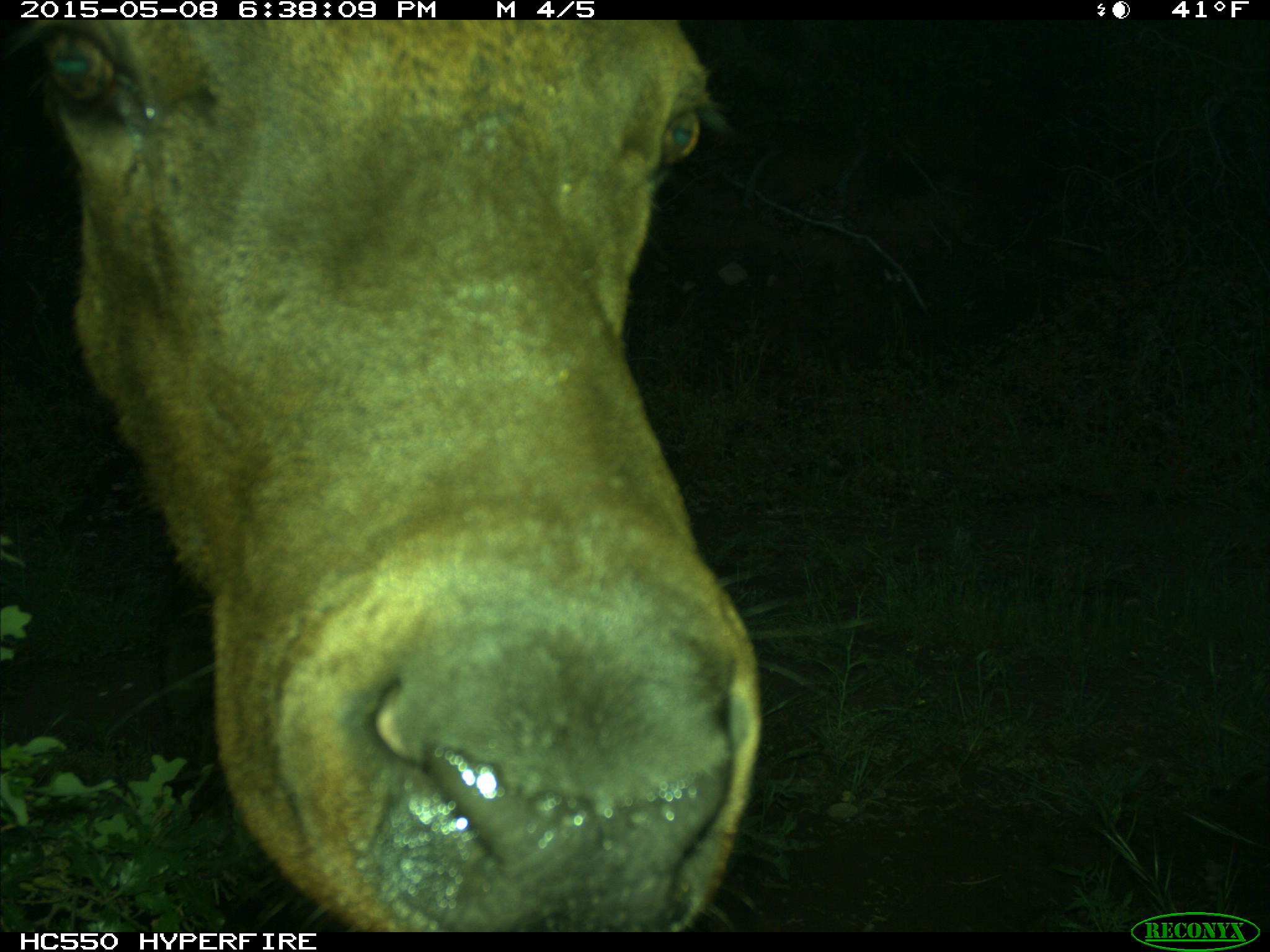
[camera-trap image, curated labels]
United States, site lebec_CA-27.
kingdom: Animalia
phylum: Chordata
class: Mammalia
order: Artiodactyla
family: Cervidae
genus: Cervus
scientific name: Cervus canadensis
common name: elk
Cervus canadensis (elk).